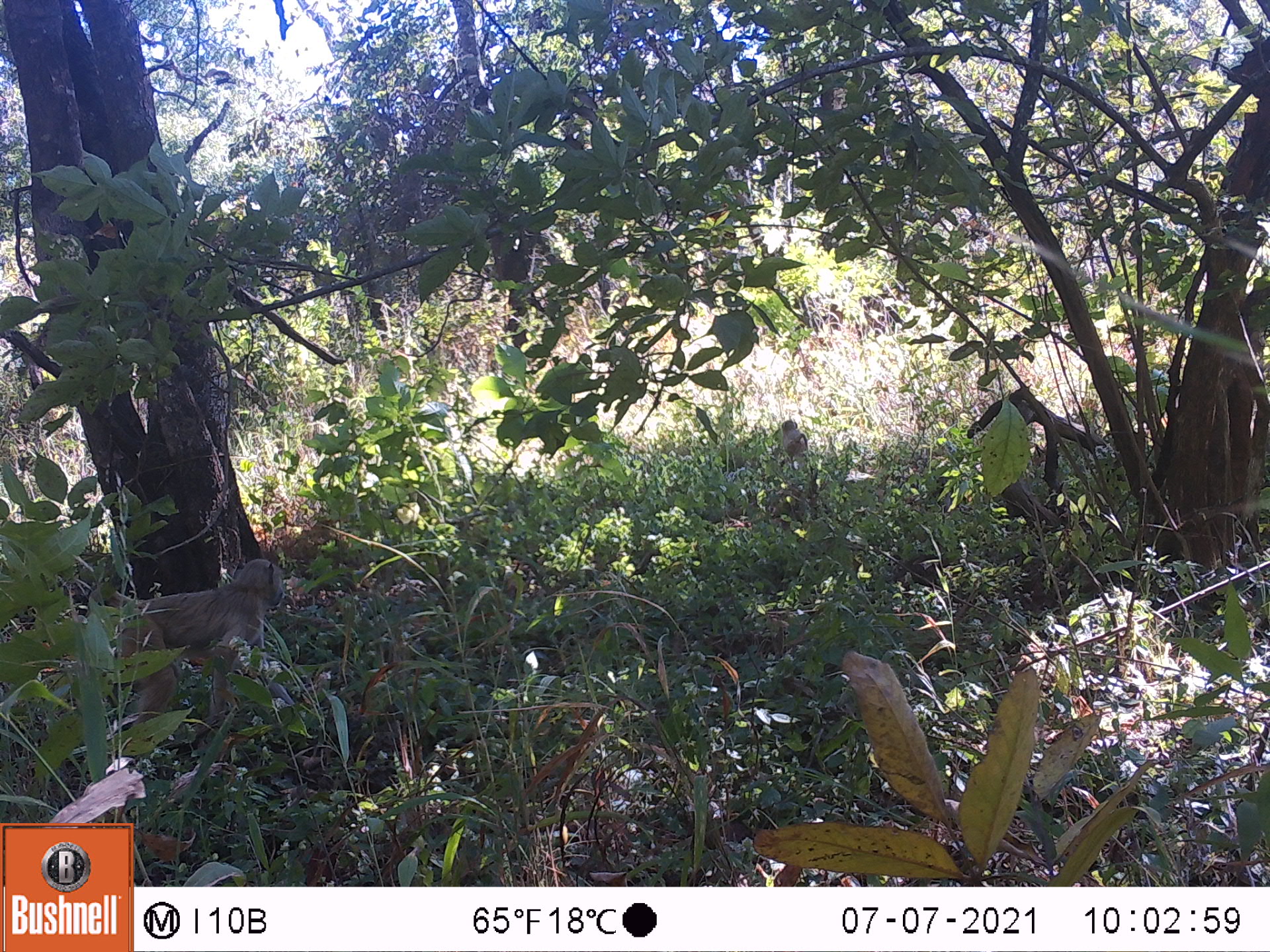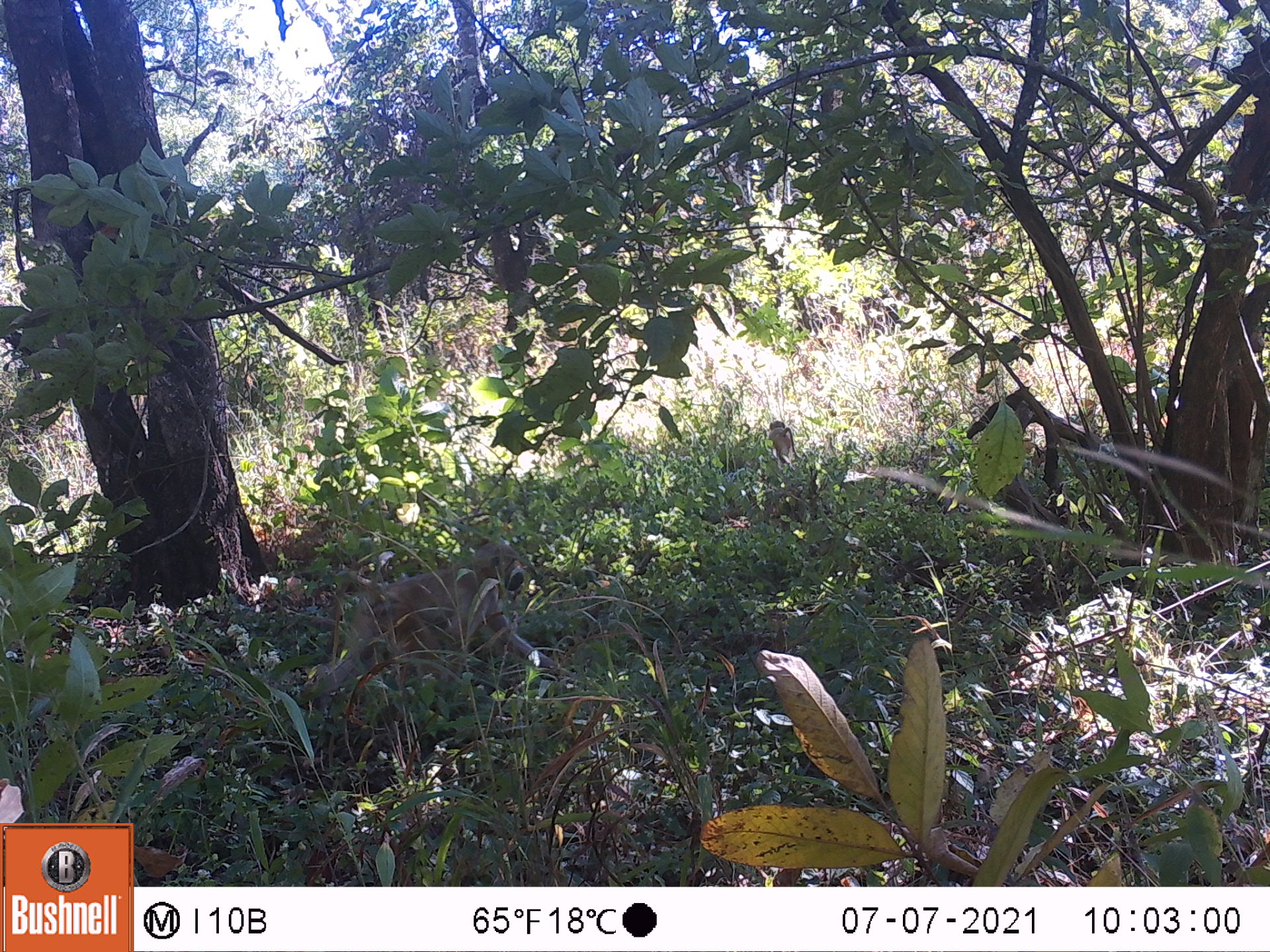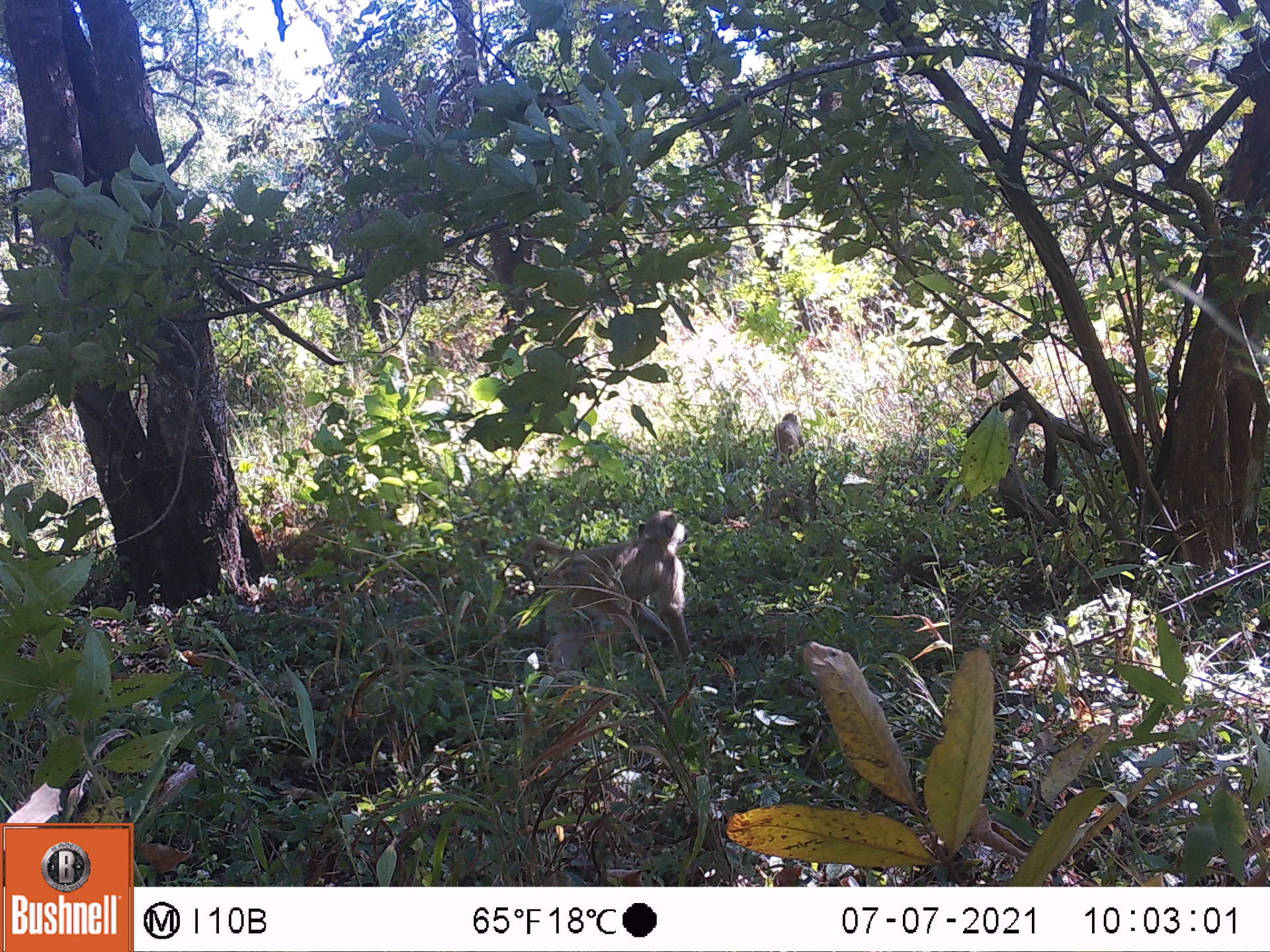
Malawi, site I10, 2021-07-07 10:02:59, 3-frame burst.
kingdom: Animalia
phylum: Chordata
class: Mammalia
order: Primates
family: Cercopithecidae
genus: Papio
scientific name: Papio cynocephalus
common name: yellow baboon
Yellow baboon (Papio cynocephalus), count 2.